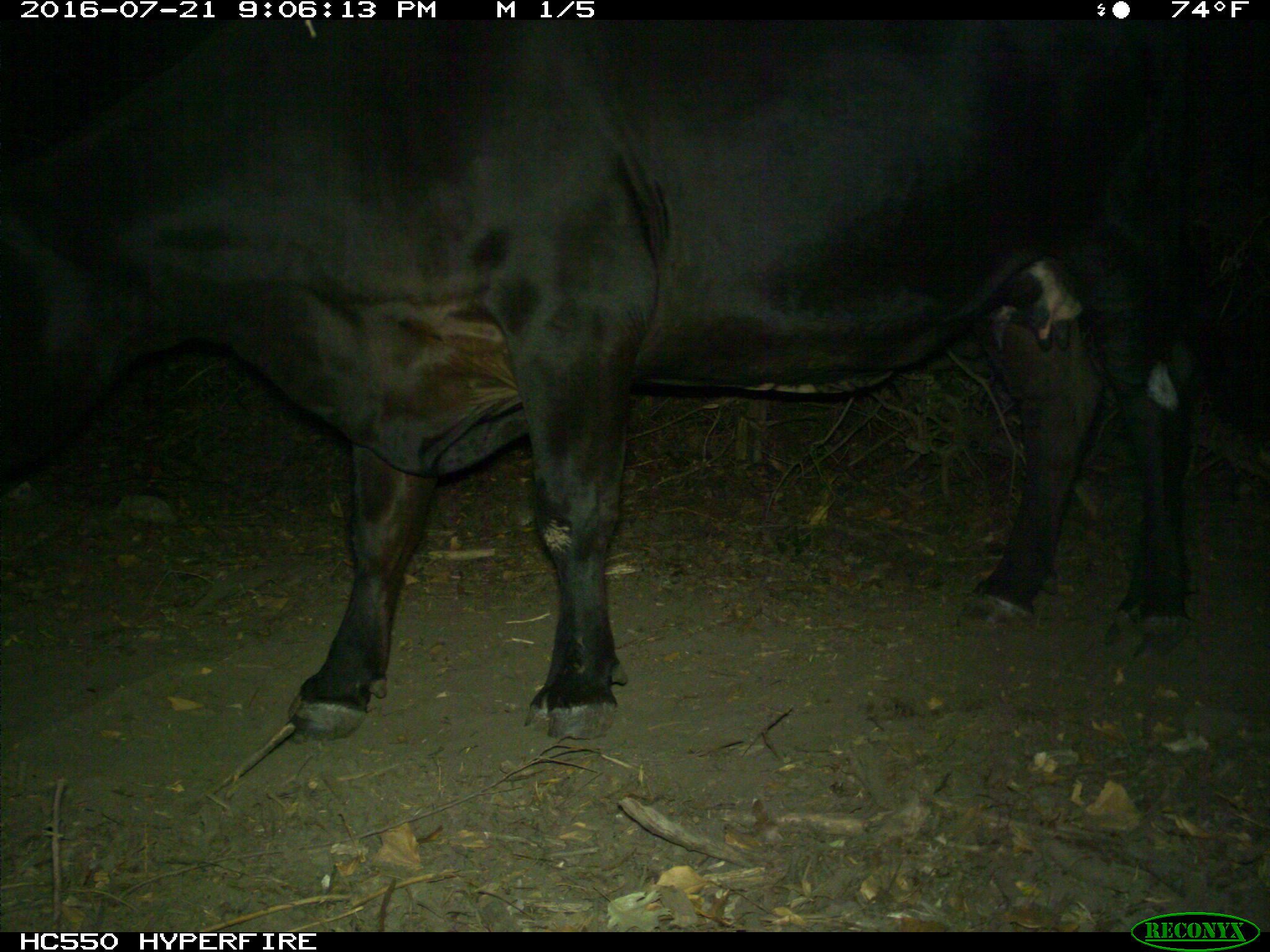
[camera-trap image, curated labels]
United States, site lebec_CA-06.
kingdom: Animalia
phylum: Chordata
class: Mammalia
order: Artiodactyla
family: Bovidae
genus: Bos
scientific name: Bos taurus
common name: domestic cow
Bos taurus (domestic cow).